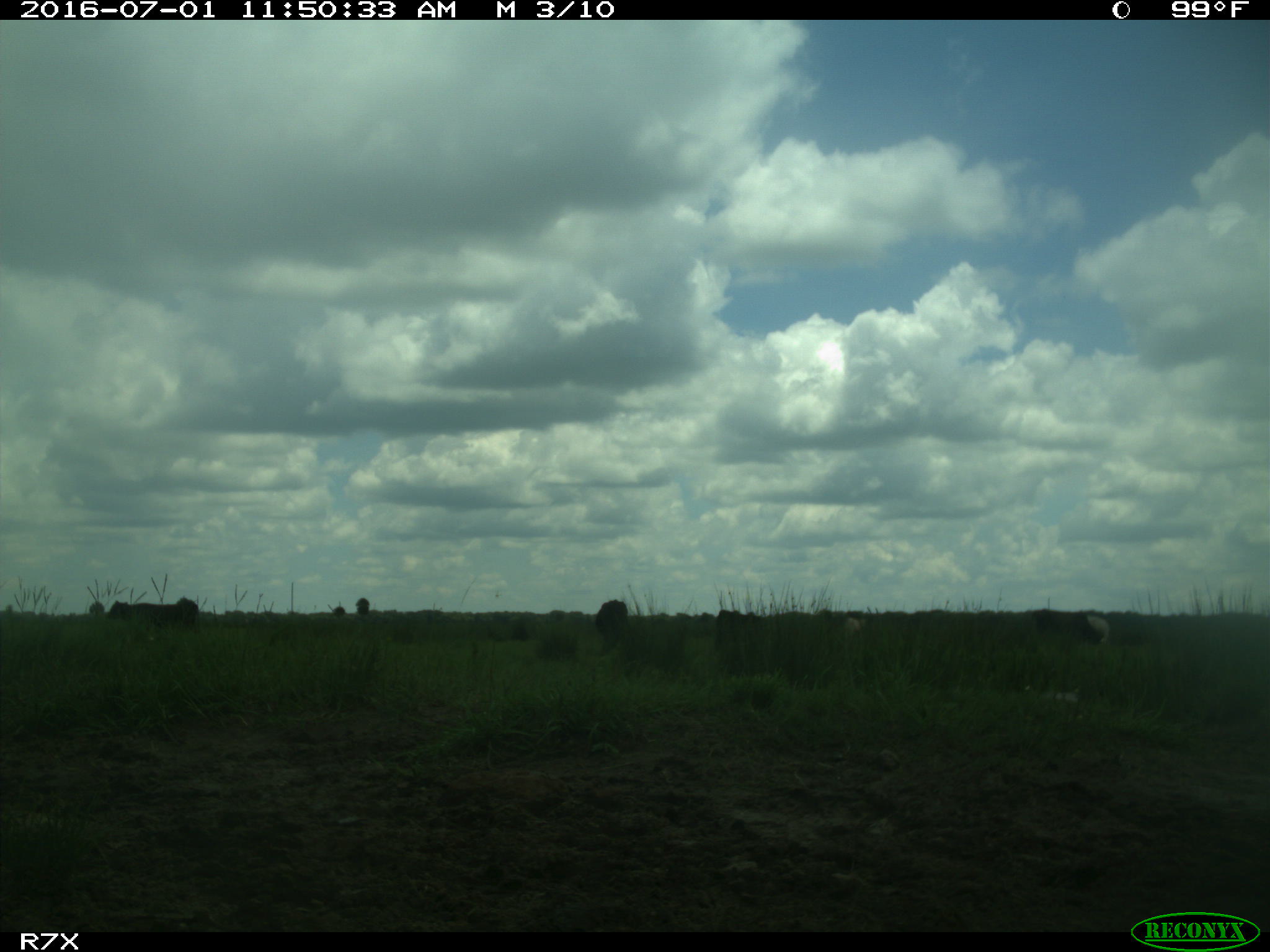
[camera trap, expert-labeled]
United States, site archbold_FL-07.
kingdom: Animalia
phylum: Chordata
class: Mammalia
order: Artiodactyla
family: Bovidae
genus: Bos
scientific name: Bos taurus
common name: domestic cow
Bos taurus (domestic cow).